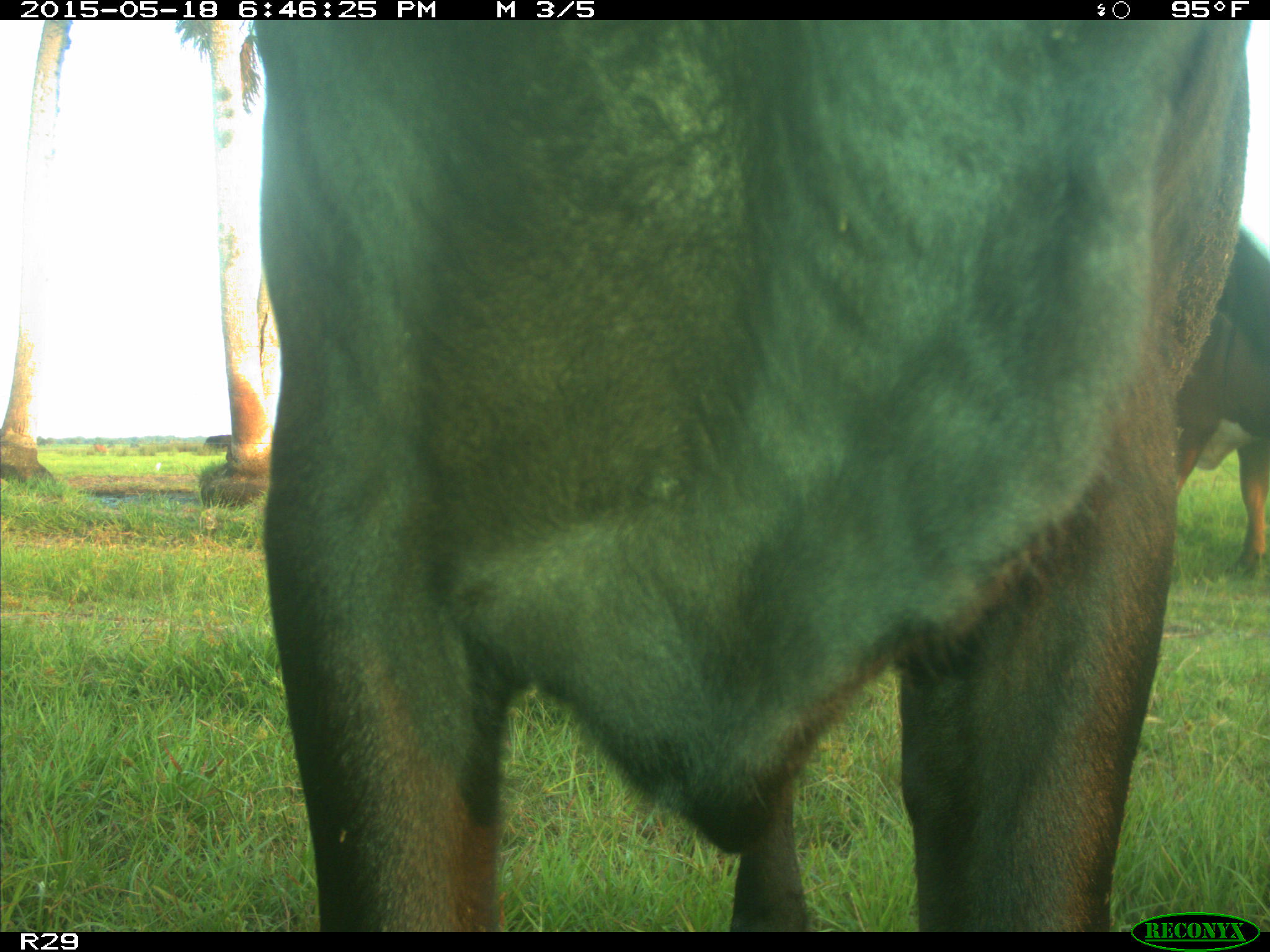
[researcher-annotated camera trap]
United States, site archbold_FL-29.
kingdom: Animalia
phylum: Chordata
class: Mammalia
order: Artiodactyla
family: Bovidae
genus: Bos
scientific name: Bos taurus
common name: domestic cow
Bos taurus (domestic cow).